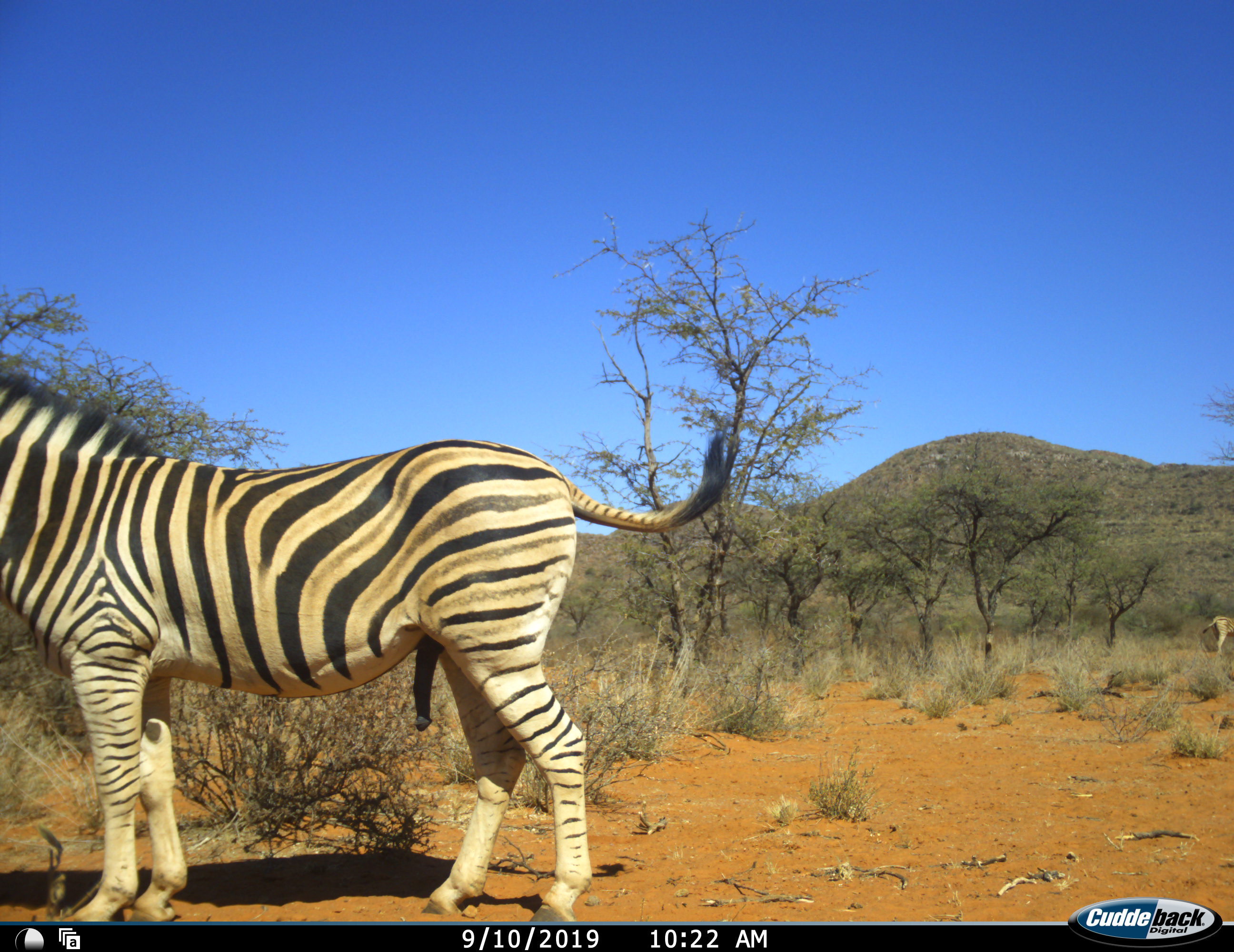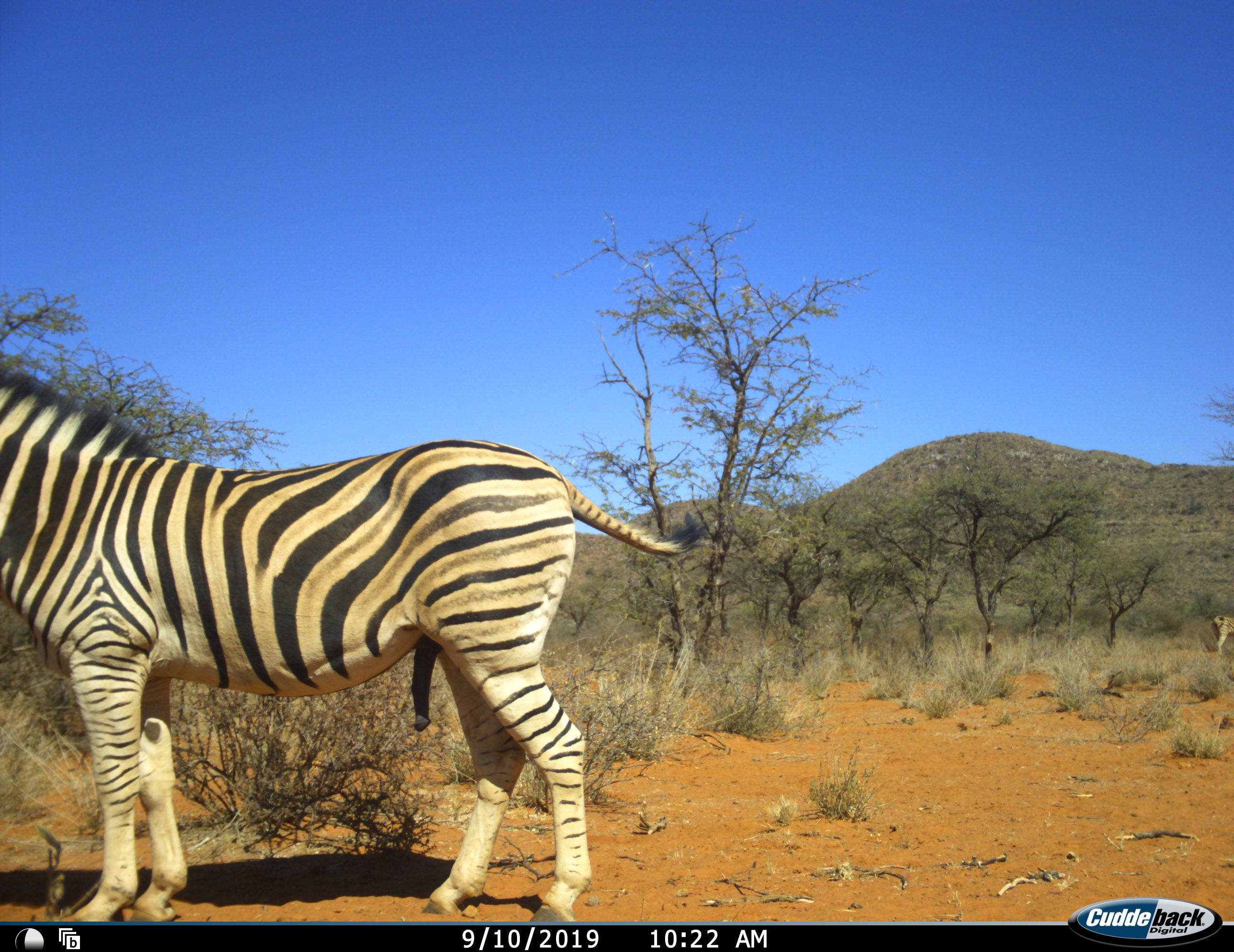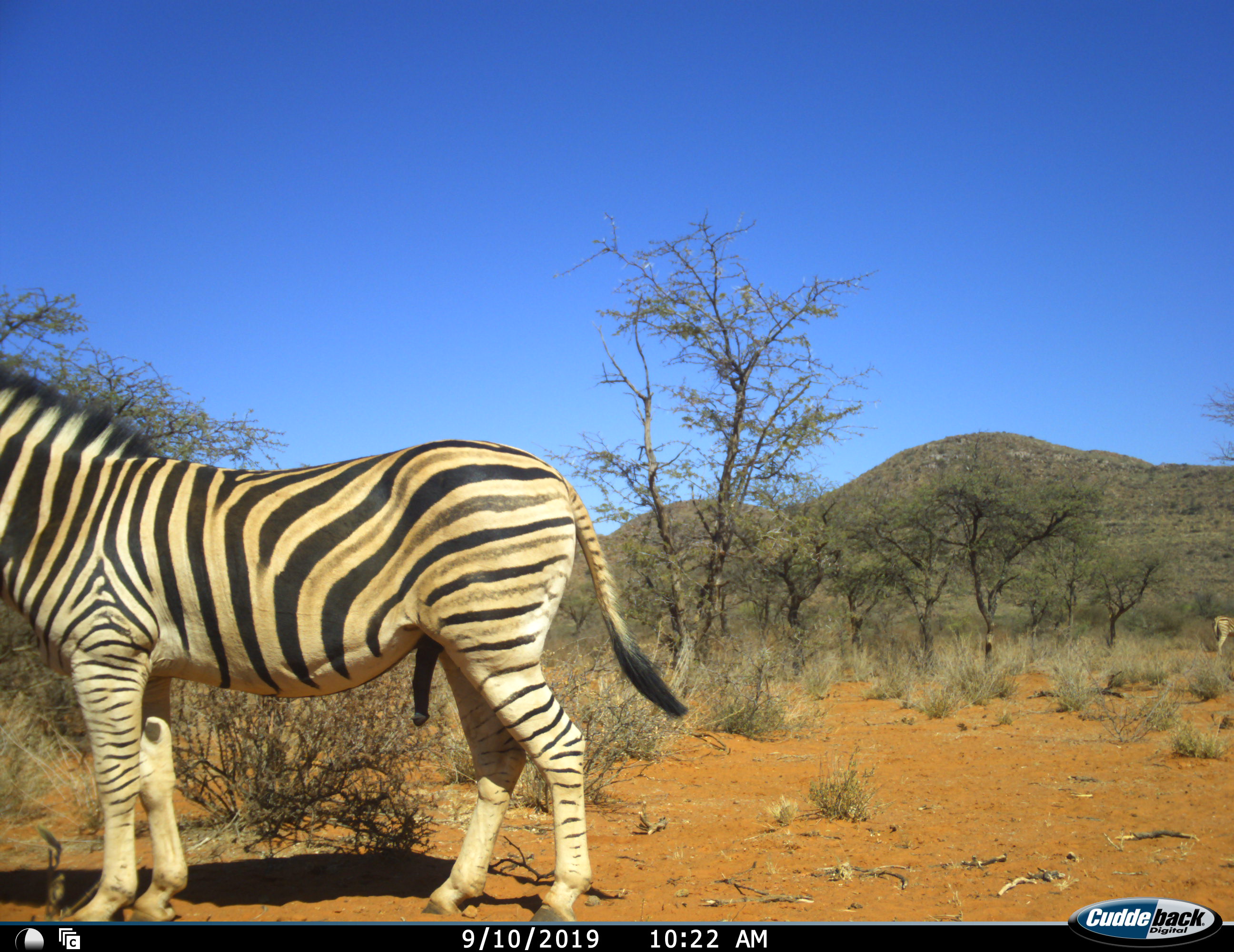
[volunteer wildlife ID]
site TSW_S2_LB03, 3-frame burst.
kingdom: Animalia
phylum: Chordata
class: Mammalia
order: Perissodactyla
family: Equidae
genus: Equus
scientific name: Equus quagga burchellii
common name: burchell's zebra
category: zebraburchells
Zebraburchells (burchell's zebra) (Equus quagga burchellii), count 2. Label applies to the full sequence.